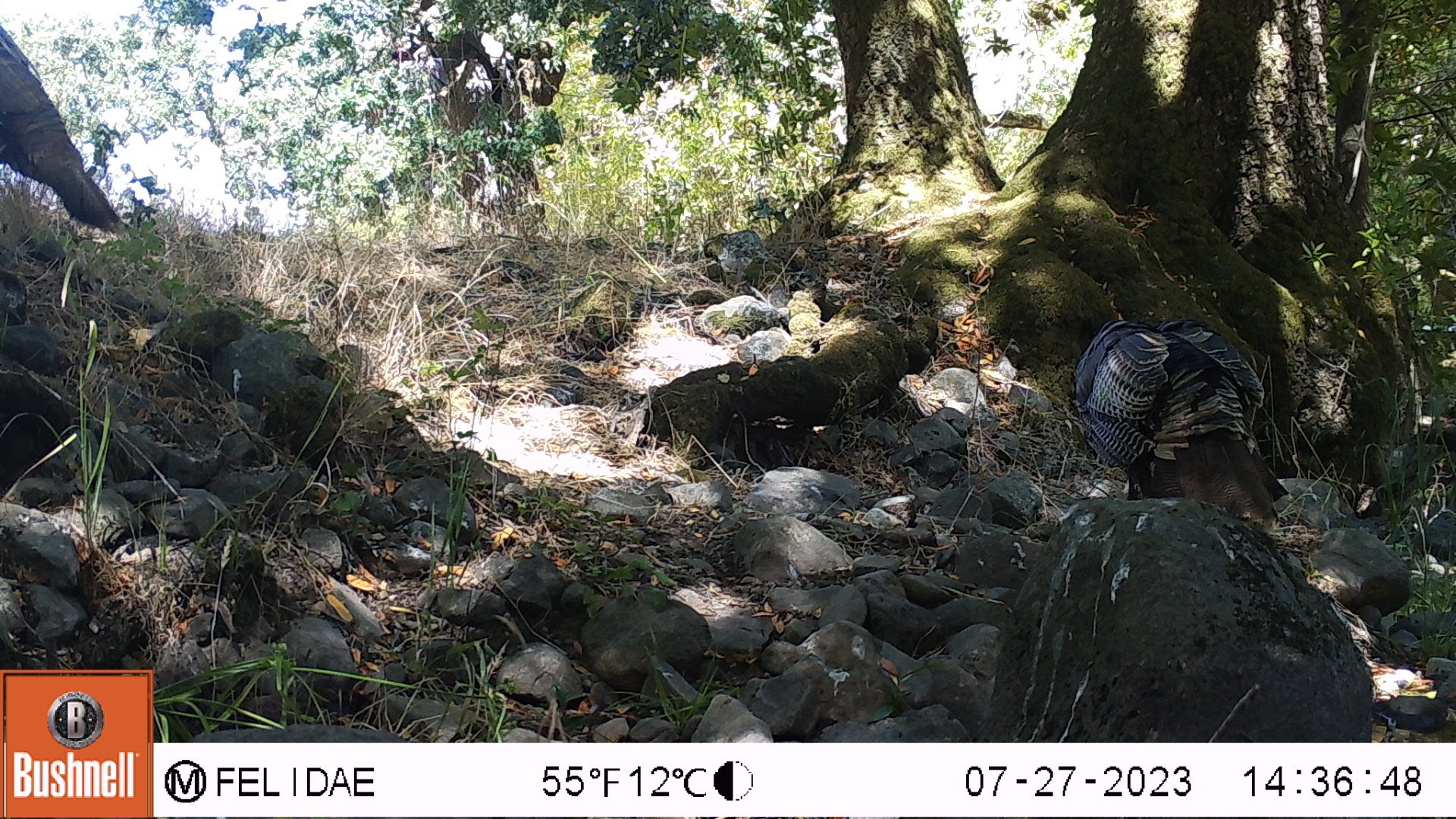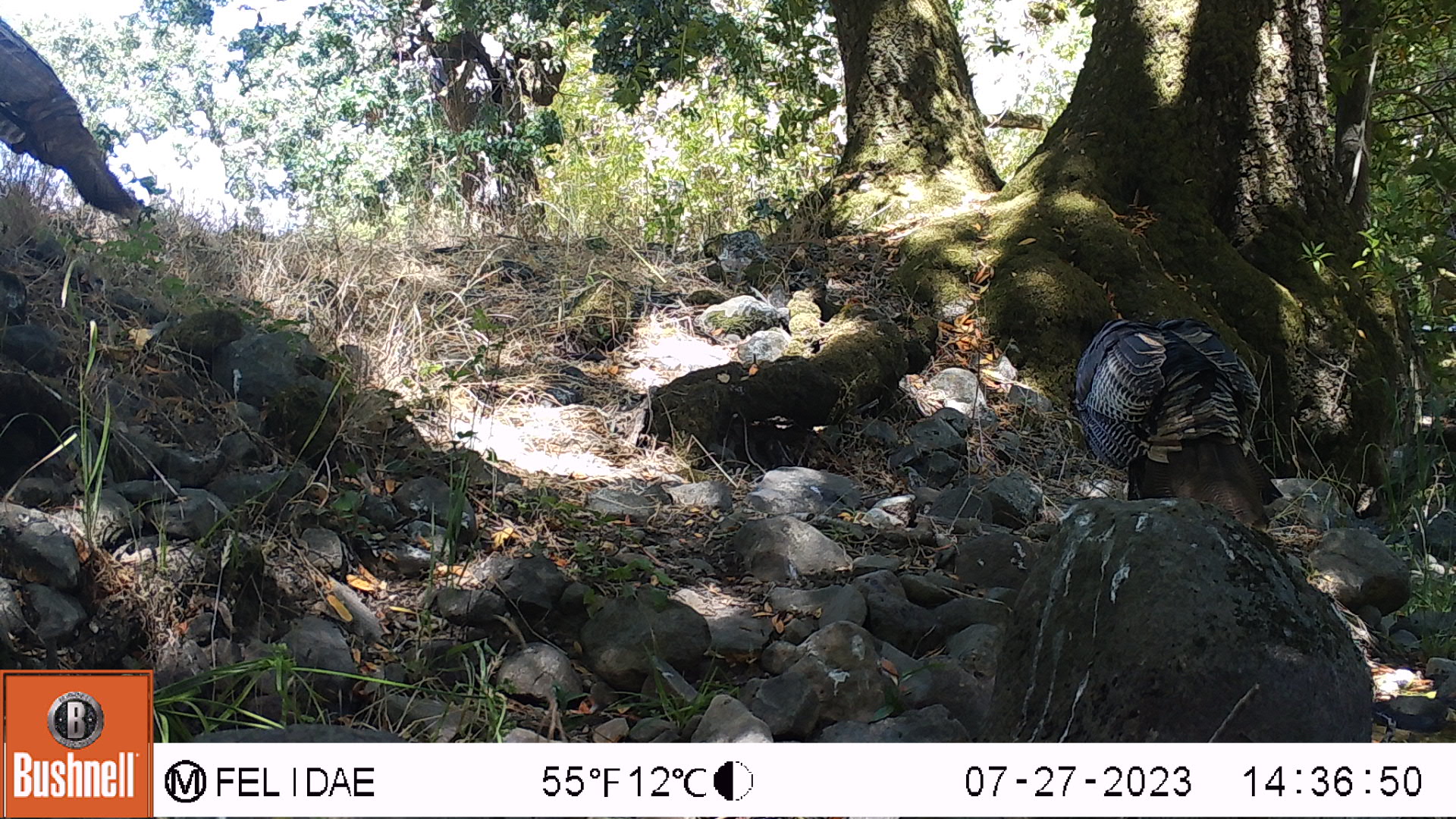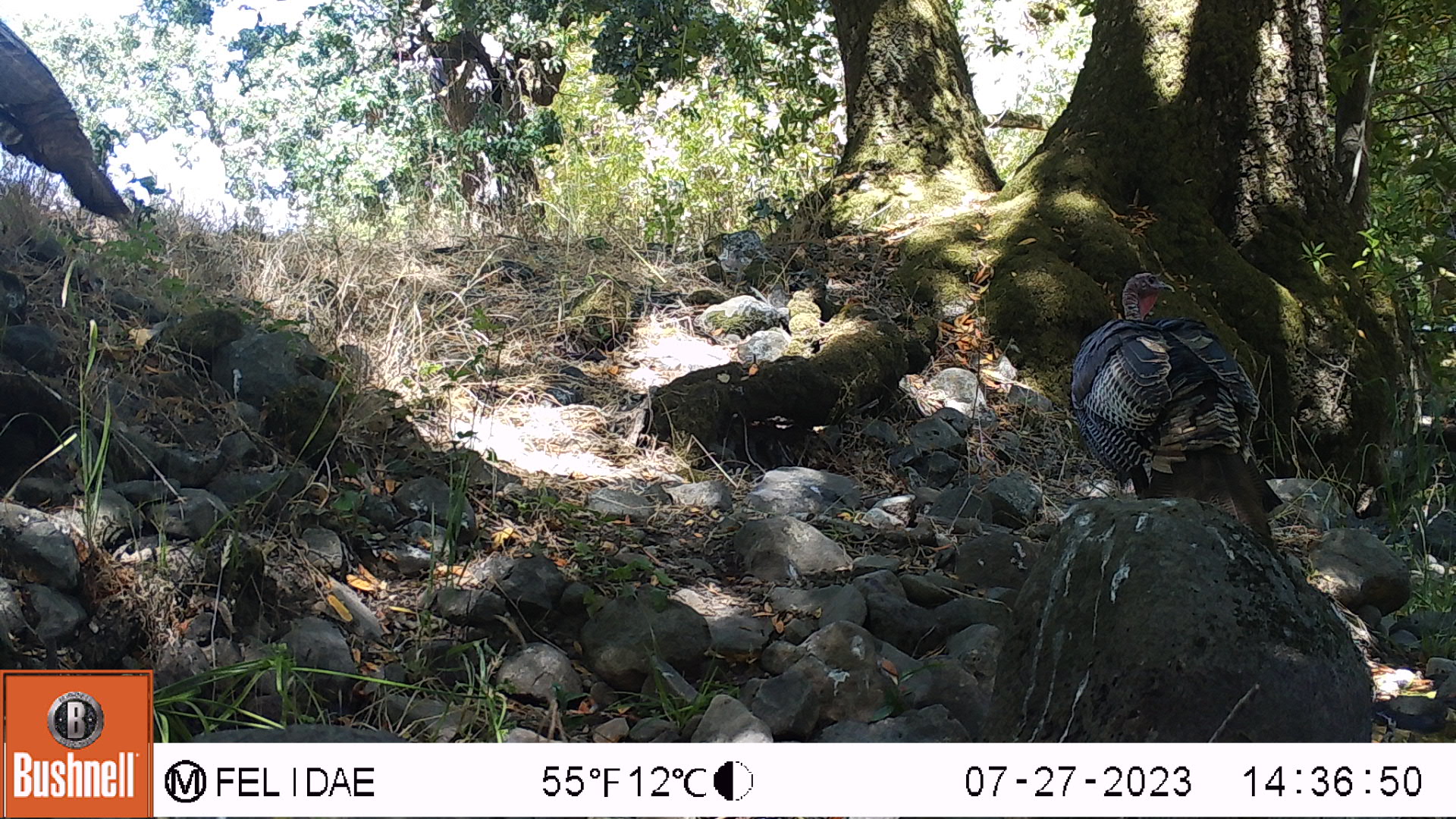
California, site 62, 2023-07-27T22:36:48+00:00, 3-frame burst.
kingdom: Animalia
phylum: Chordata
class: Aves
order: Galliformes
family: Phasianidae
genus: Meleagris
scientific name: Meleagris gallopavo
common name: turkey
Turkey (Meleagris gallopavo).